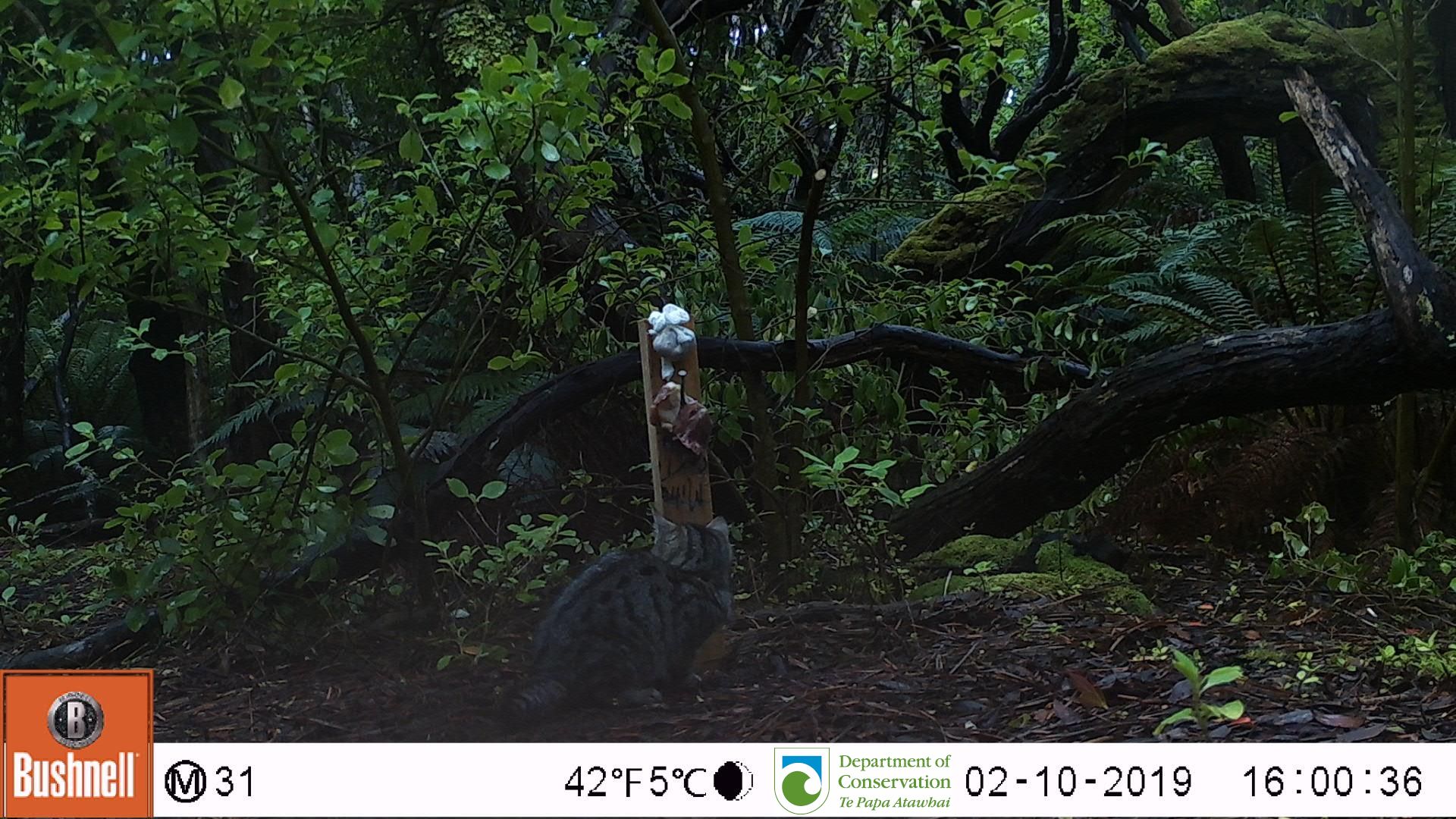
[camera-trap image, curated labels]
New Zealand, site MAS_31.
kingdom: Animalia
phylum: Chordata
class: Mammalia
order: Carnivora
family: Felidae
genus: Felis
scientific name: Felis catus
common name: domestic cat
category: cat